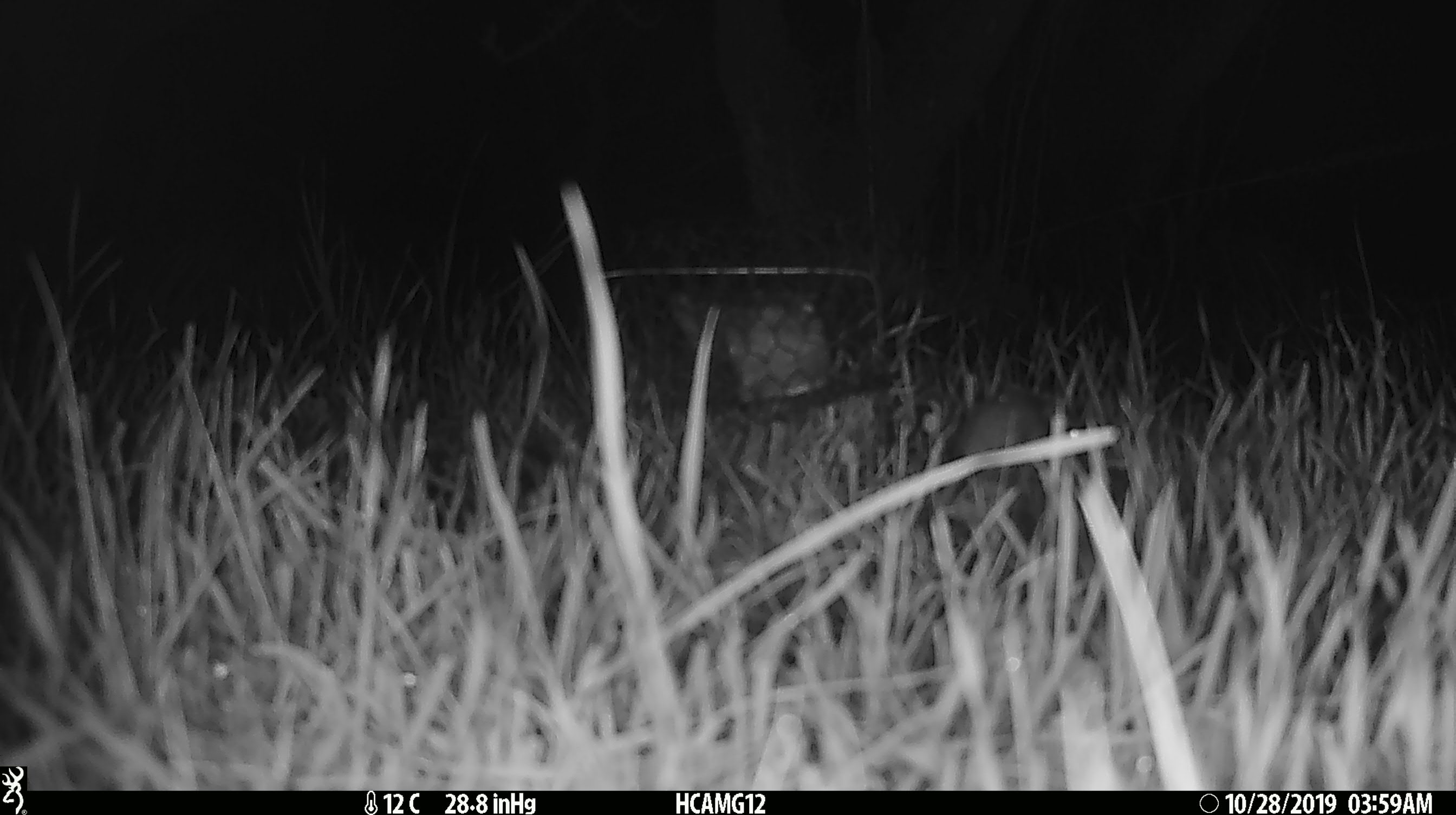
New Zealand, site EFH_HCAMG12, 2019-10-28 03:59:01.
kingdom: Animalia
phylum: Chordata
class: Mammalia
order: Rodentia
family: Muridae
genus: Mus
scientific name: Mus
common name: mouse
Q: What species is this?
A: Mouse (Mus).